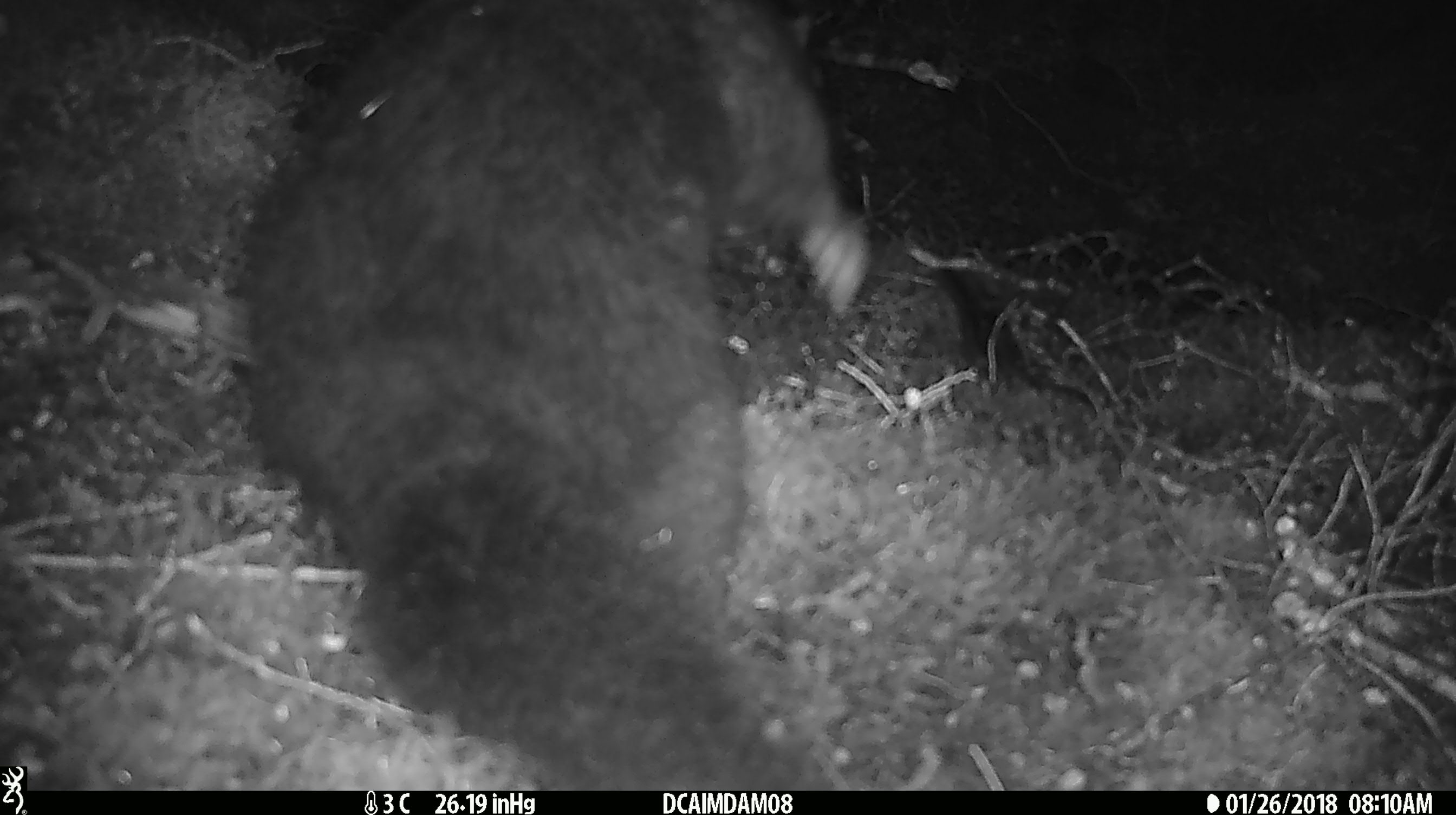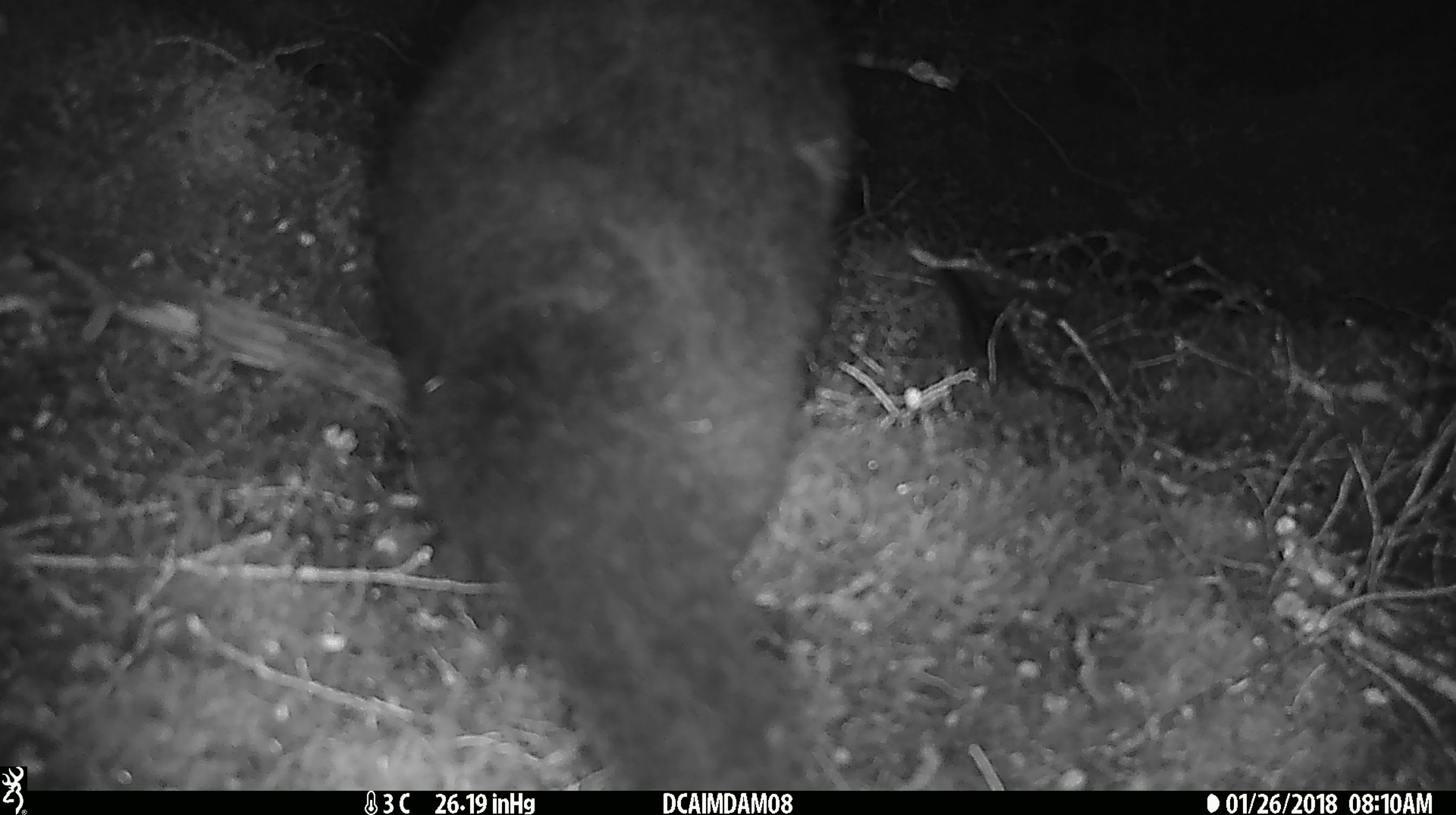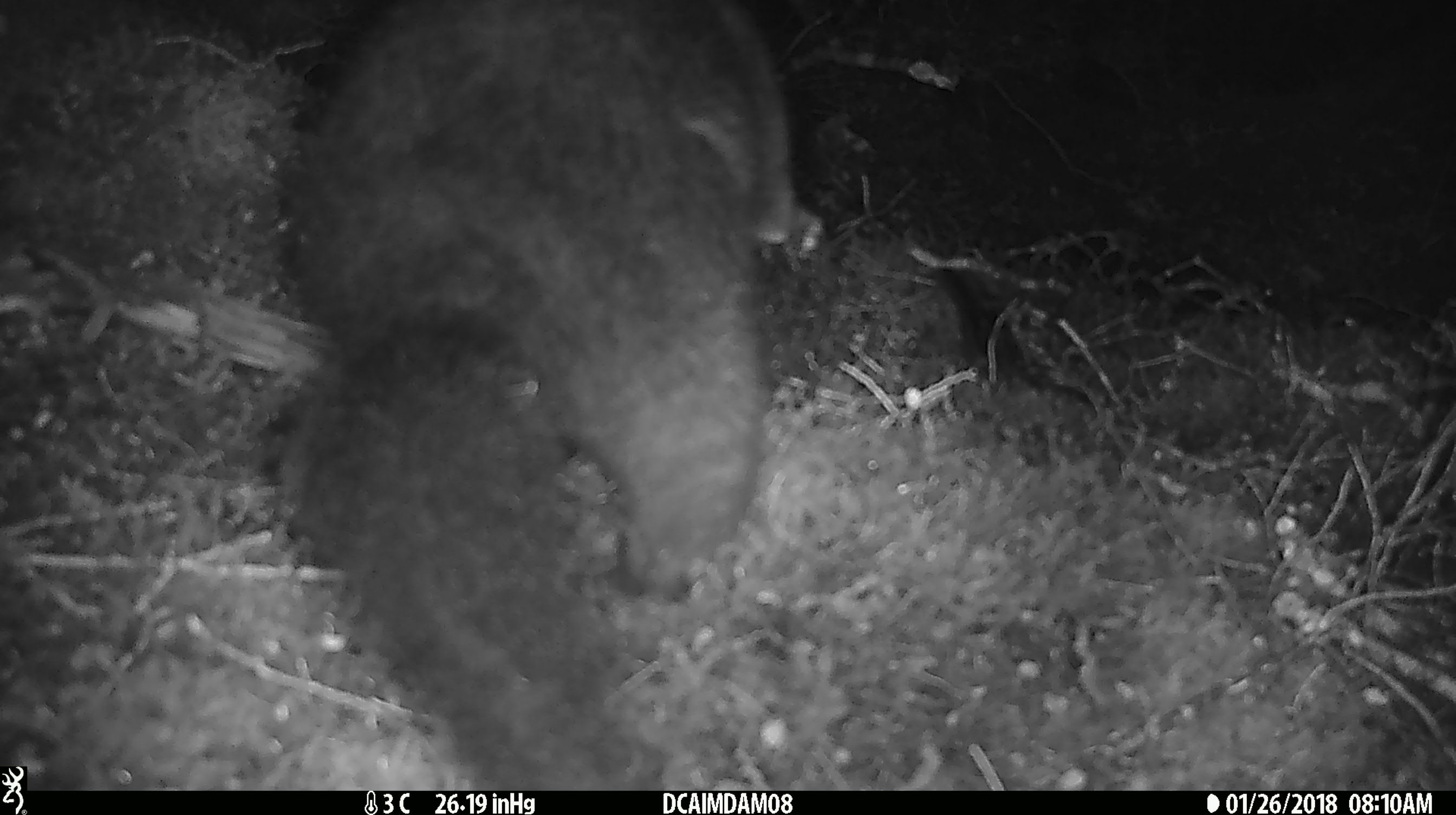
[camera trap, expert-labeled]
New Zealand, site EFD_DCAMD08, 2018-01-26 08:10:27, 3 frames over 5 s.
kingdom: Animalia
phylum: Chordata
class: Mammalia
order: Diprotodontia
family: Phalangeridae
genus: Trichosurus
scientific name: Trichosurus vulpecula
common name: common brushtail possum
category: possum